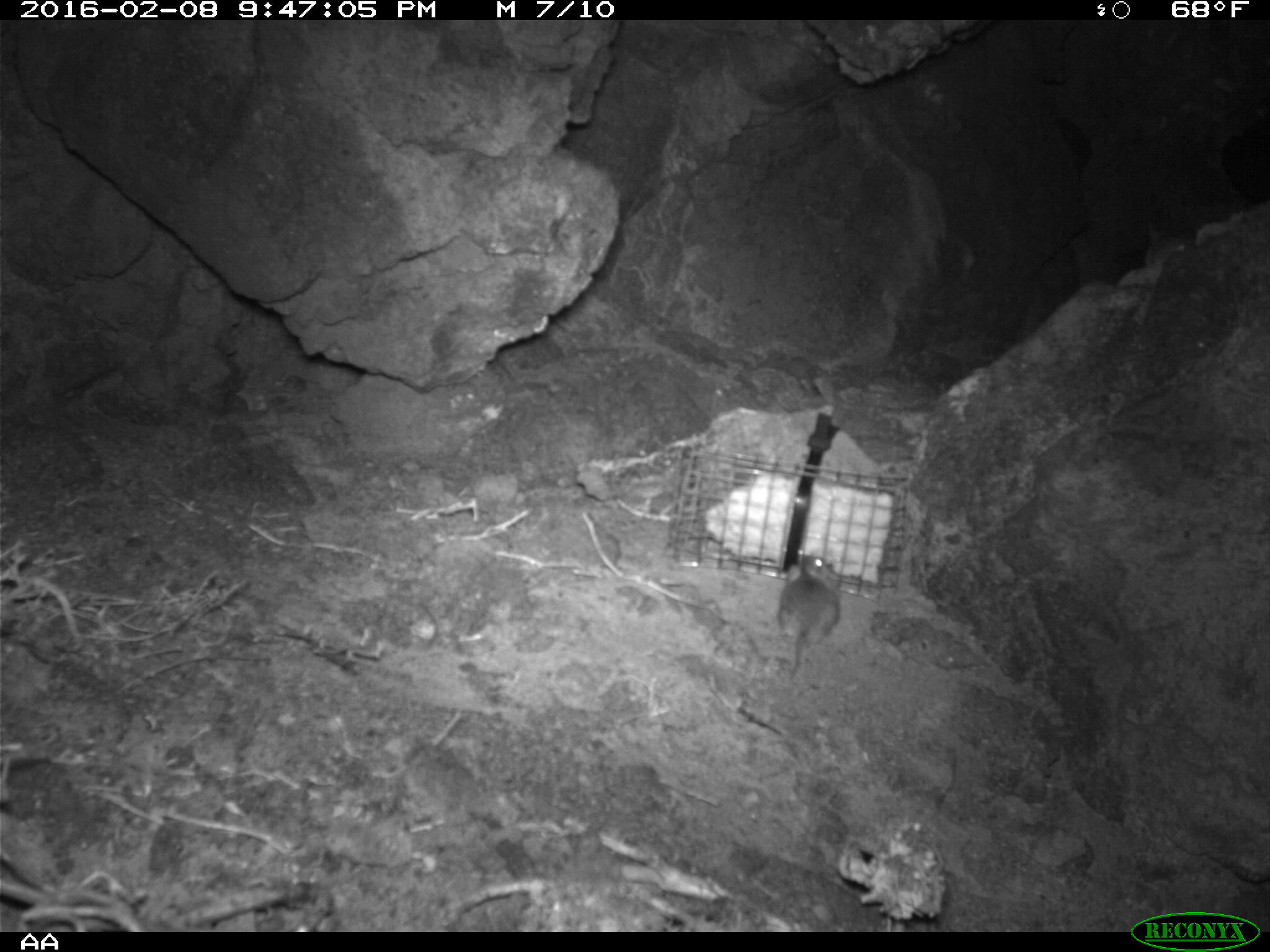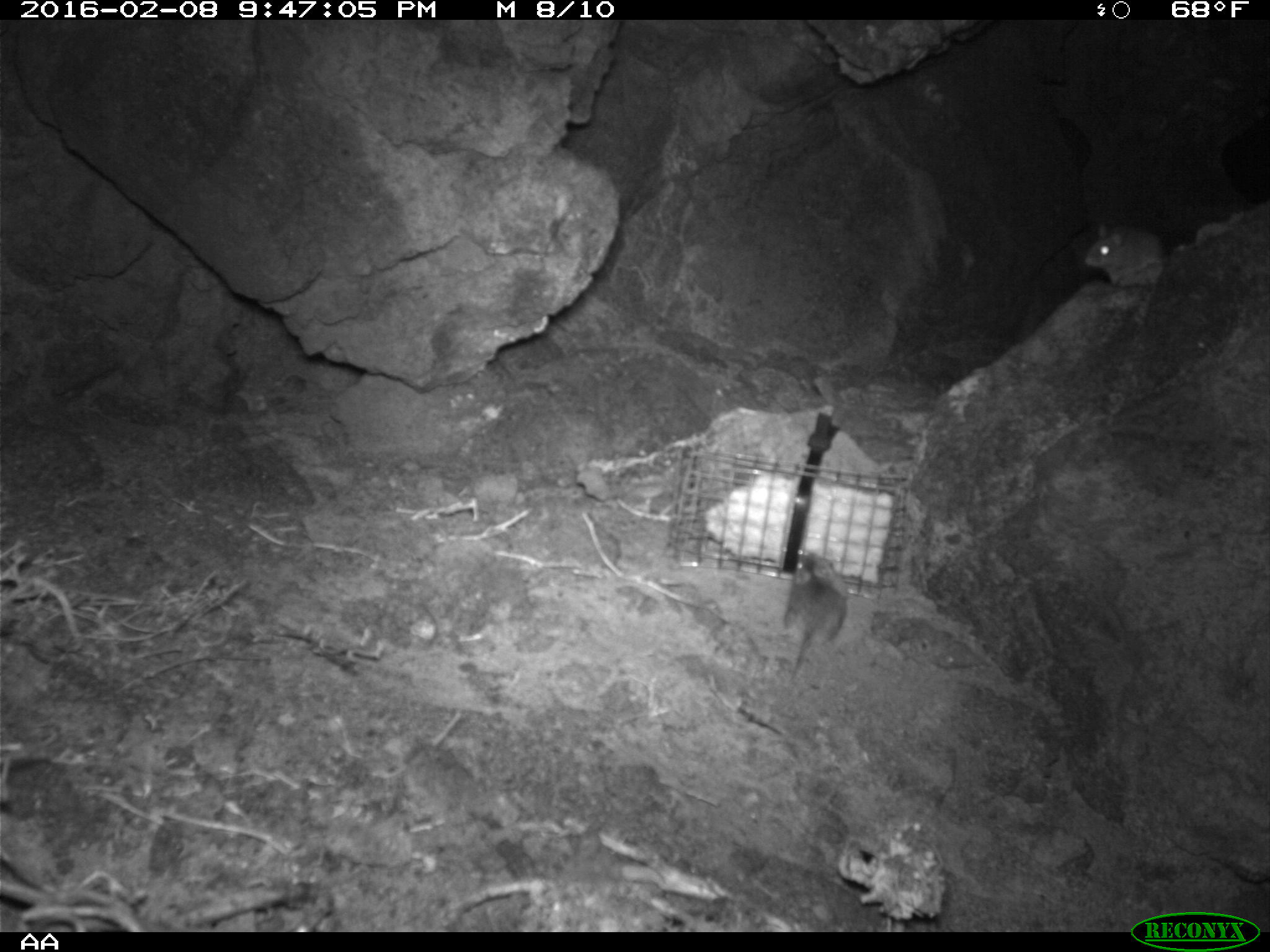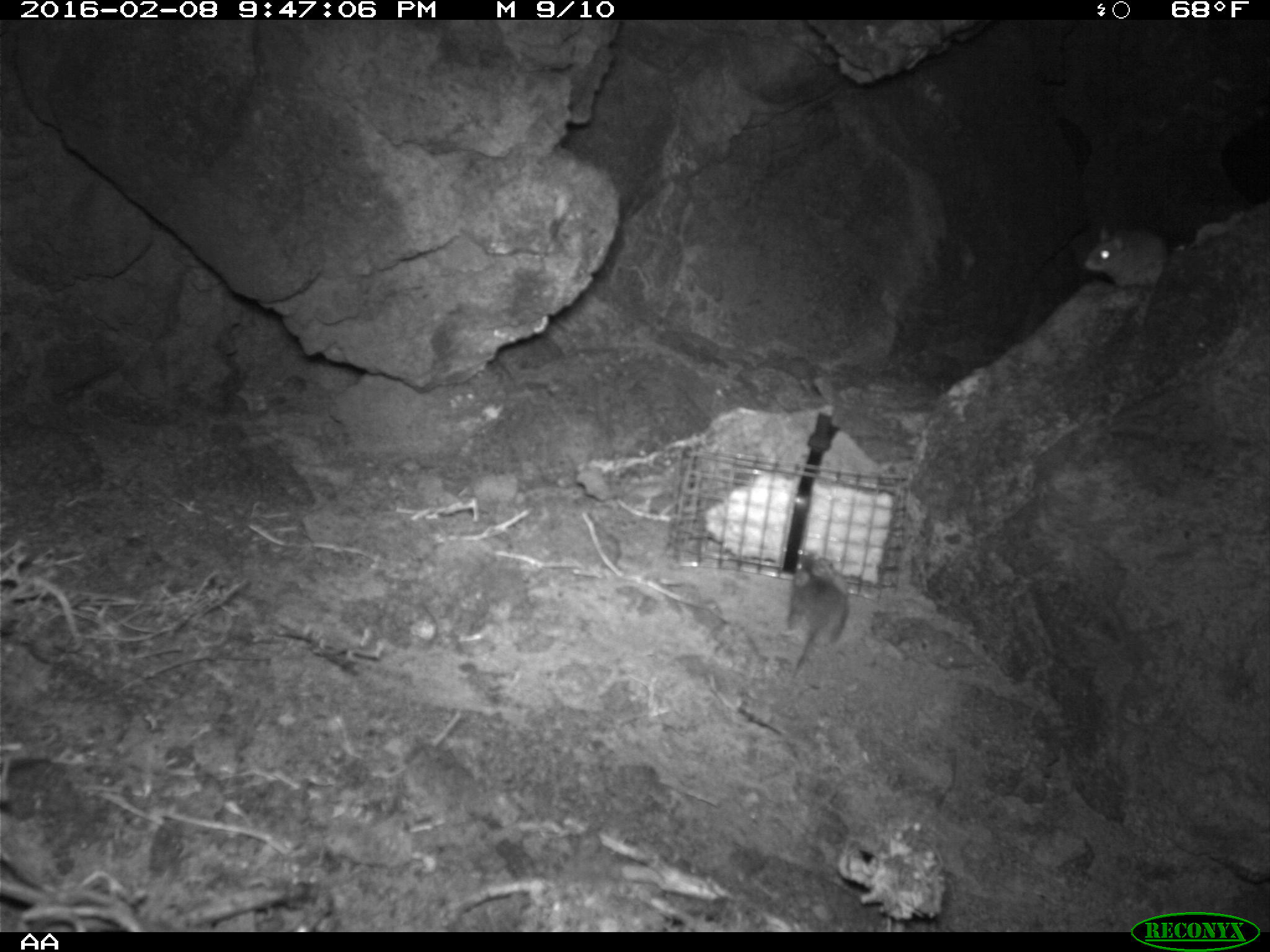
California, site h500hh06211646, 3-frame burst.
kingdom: Animalia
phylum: Chordata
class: Mammalia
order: Rodentia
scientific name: Rodentia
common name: rodent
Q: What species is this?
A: Rodent (Rodentia).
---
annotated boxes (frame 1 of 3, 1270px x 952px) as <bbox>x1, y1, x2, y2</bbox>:
rodent: <bbox>778, 555, 841, 680</bbox>; <bbox>1142, 225, 1193, 264</bbox>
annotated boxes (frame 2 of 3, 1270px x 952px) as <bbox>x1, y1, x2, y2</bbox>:
rodent: <bbox>784, 550, 855, 687</bbox>; <bbox>1084, 217, 1166, 286</bbox>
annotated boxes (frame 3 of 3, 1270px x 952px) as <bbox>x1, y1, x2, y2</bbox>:
rodent: <bbox>786, 544, 853, 679</bbox>; <bbox>1083, 225, 1166, 288</bbox>